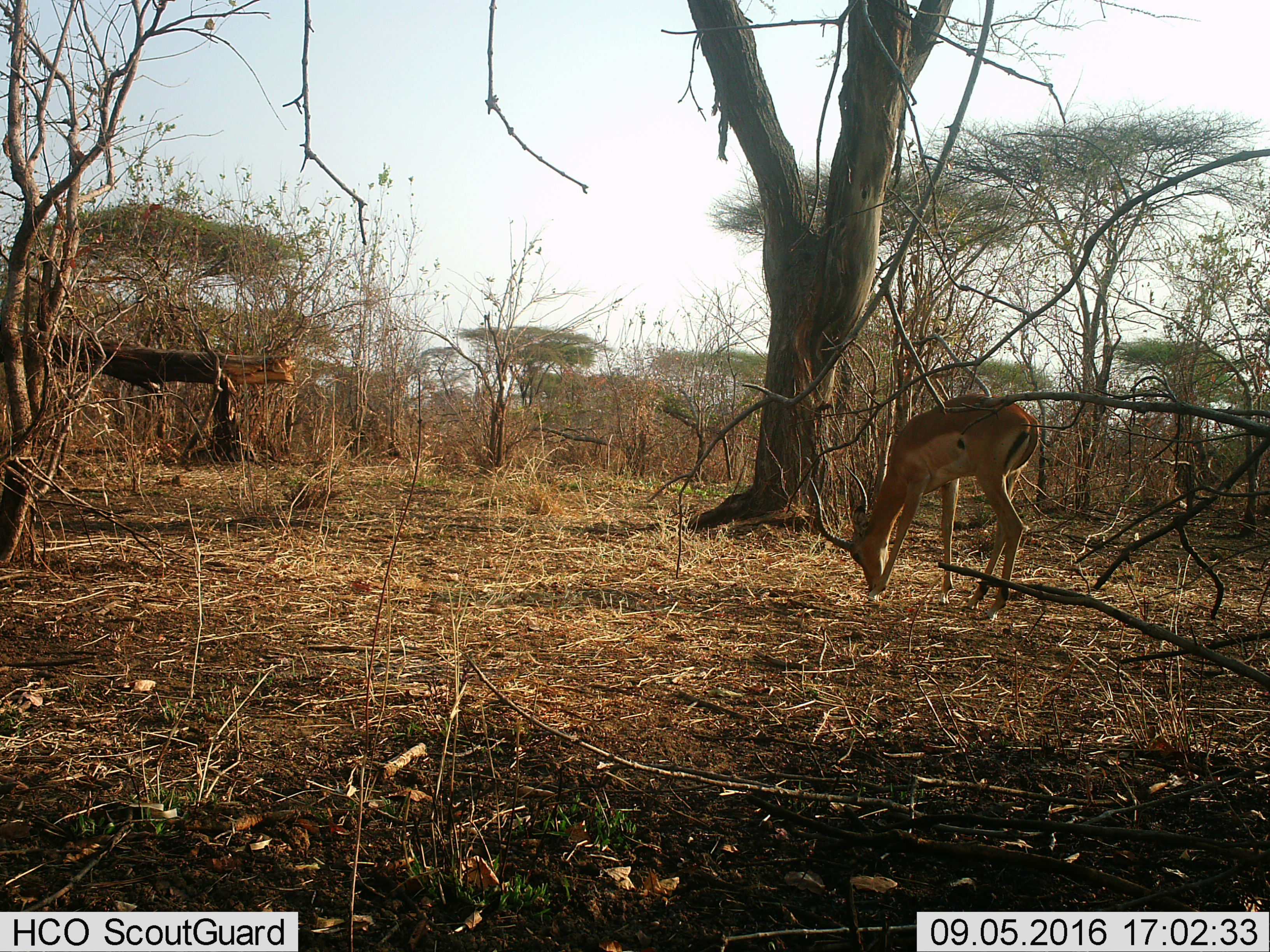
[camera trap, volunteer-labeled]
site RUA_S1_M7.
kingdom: Animalia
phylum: Chordata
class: Mammalia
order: Artiodactyla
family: Bovidae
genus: Aepyceros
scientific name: Aepyceros melampus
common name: impala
Impala (Aepyceros melampus), count 1. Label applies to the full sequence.